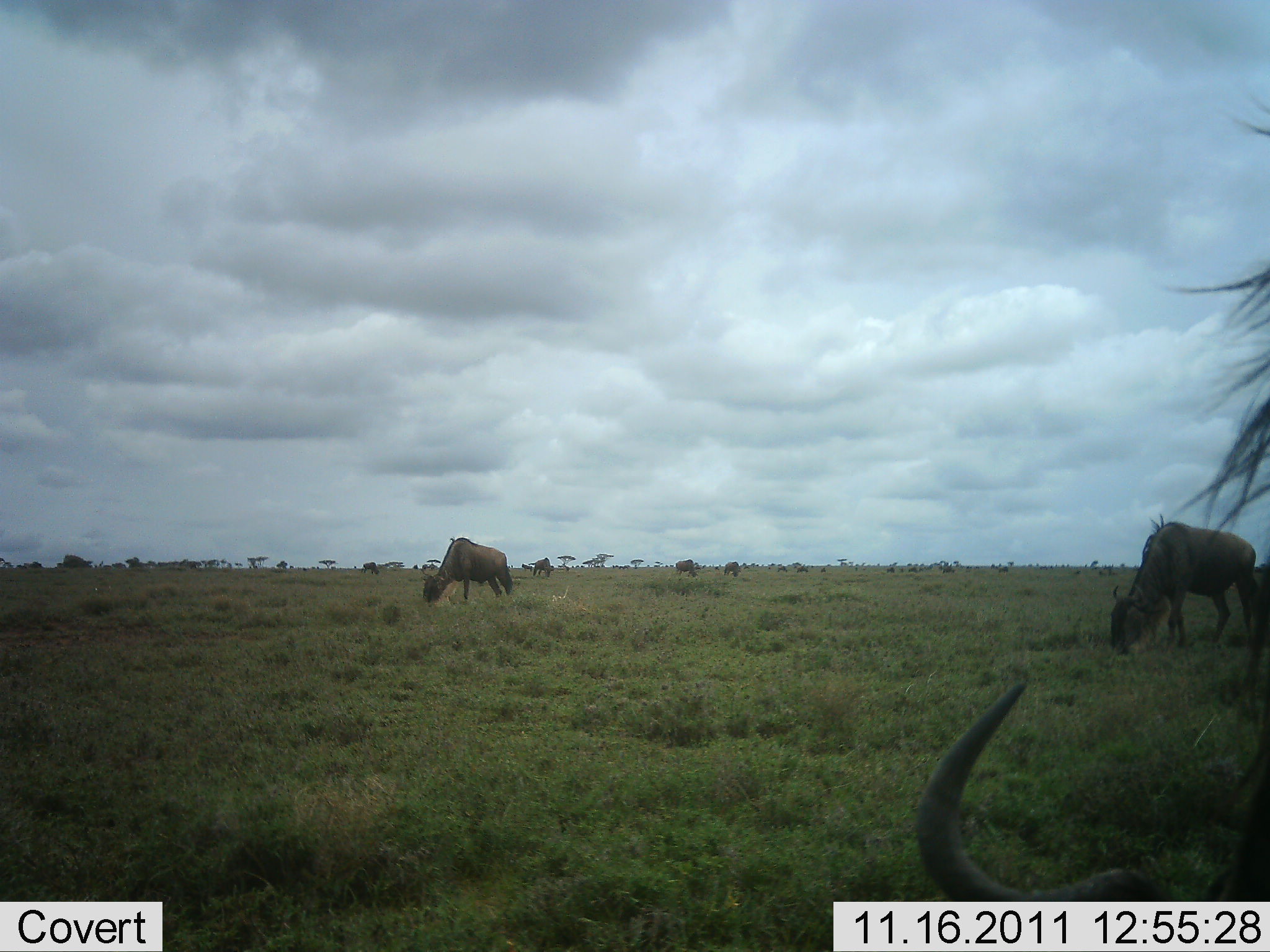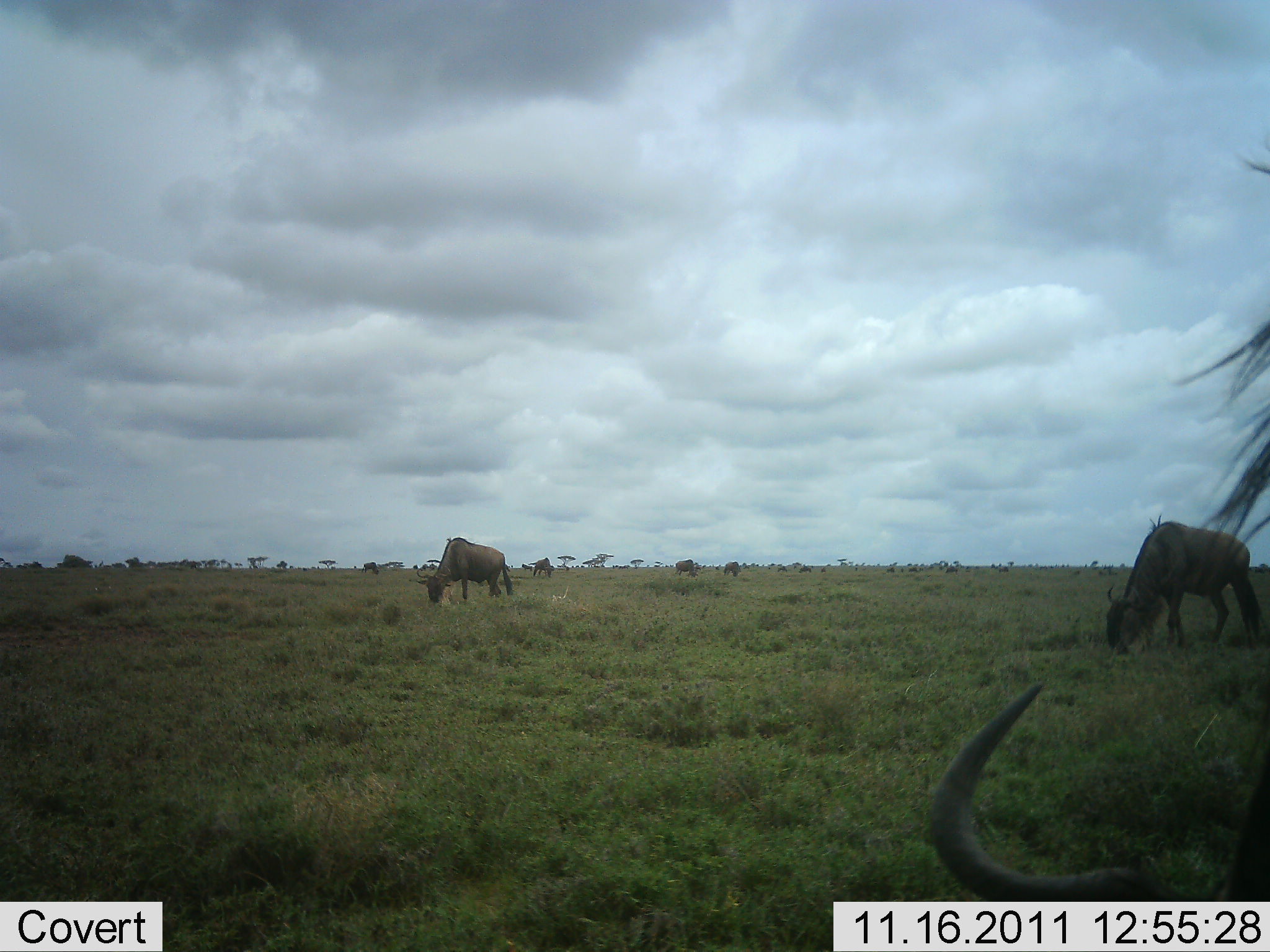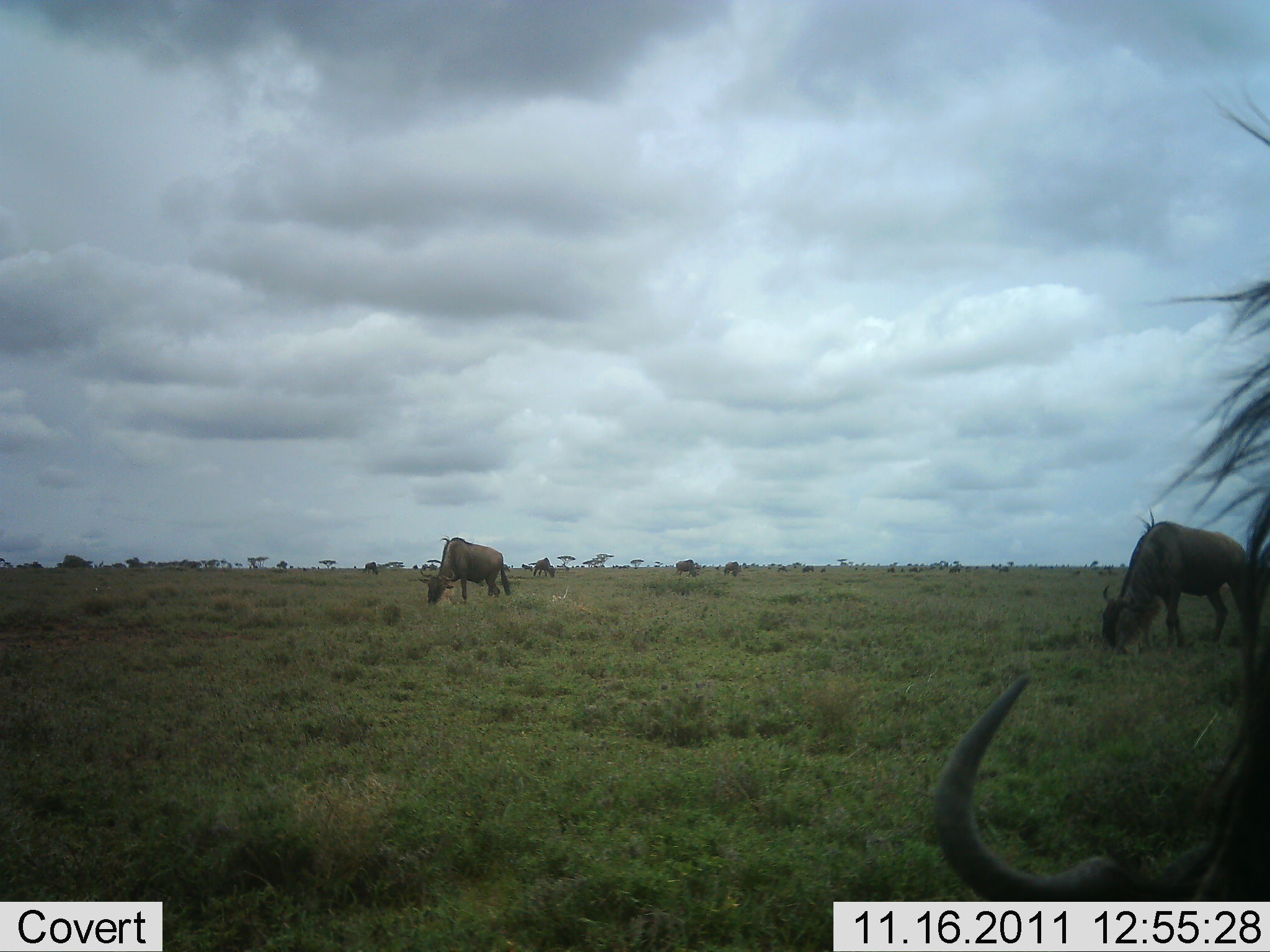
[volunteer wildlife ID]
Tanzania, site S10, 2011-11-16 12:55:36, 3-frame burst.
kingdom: Animalia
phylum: Chordata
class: Mammalia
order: Artiodactyla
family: Bovidae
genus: Connochaetes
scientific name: Connochaetes taurinus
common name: blue wildebeest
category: wildebeest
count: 7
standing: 33%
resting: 8%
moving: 0%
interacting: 0%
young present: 0%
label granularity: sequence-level